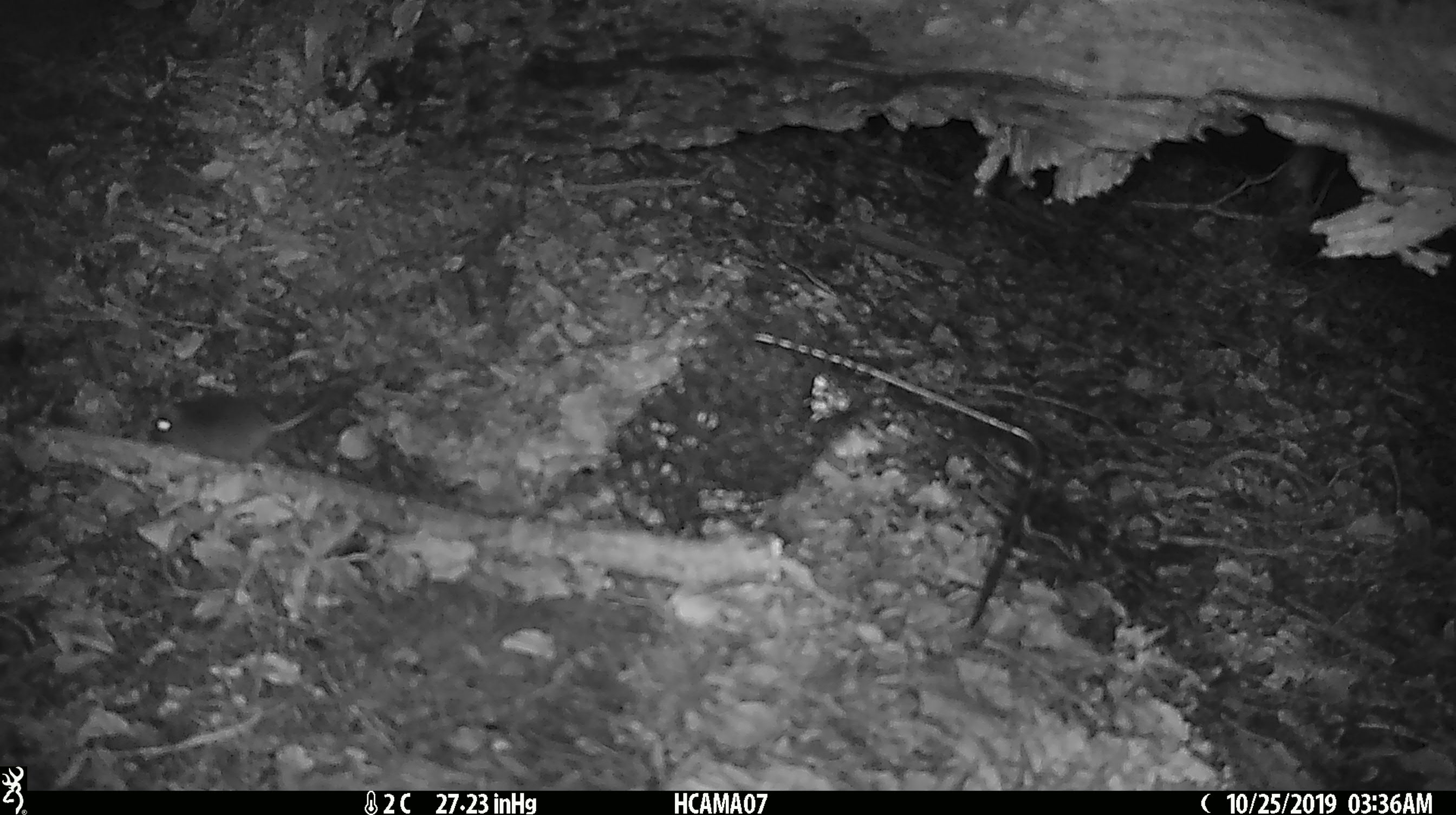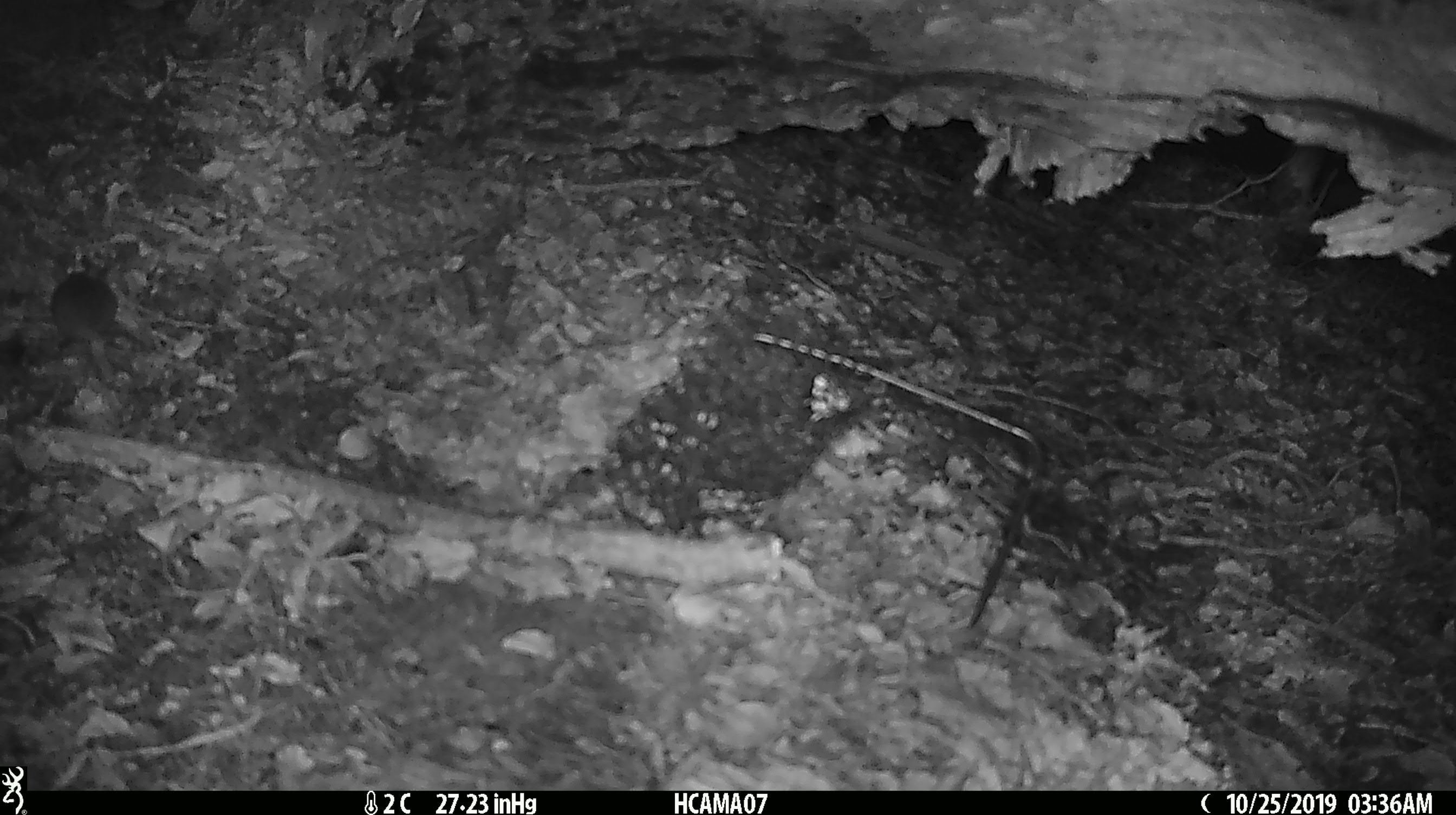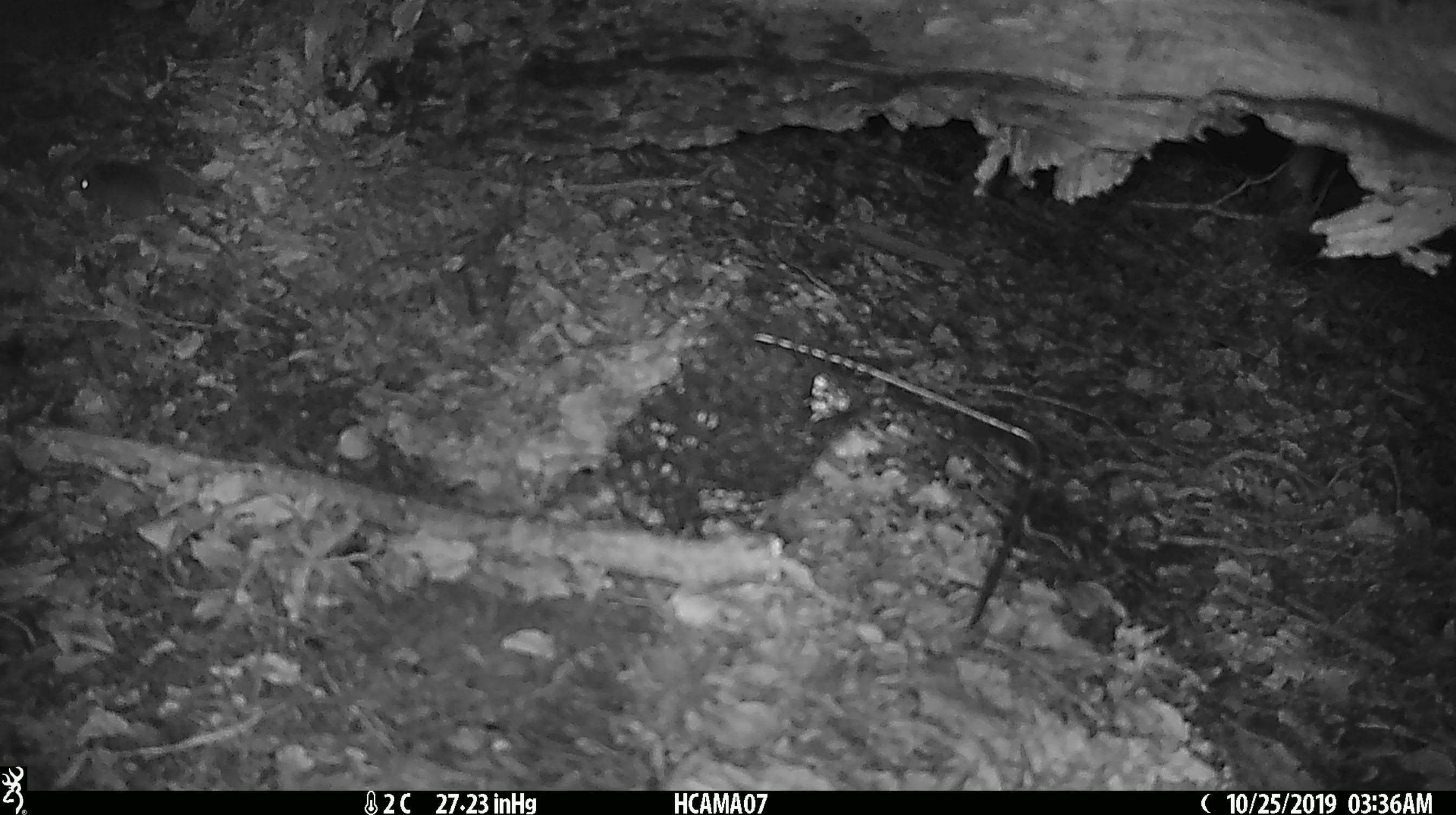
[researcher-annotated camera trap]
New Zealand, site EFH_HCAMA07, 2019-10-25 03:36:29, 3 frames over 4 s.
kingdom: Animalia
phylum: Chordata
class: Mammalia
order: Rodentia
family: Muridae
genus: Mus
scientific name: Mus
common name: mouse